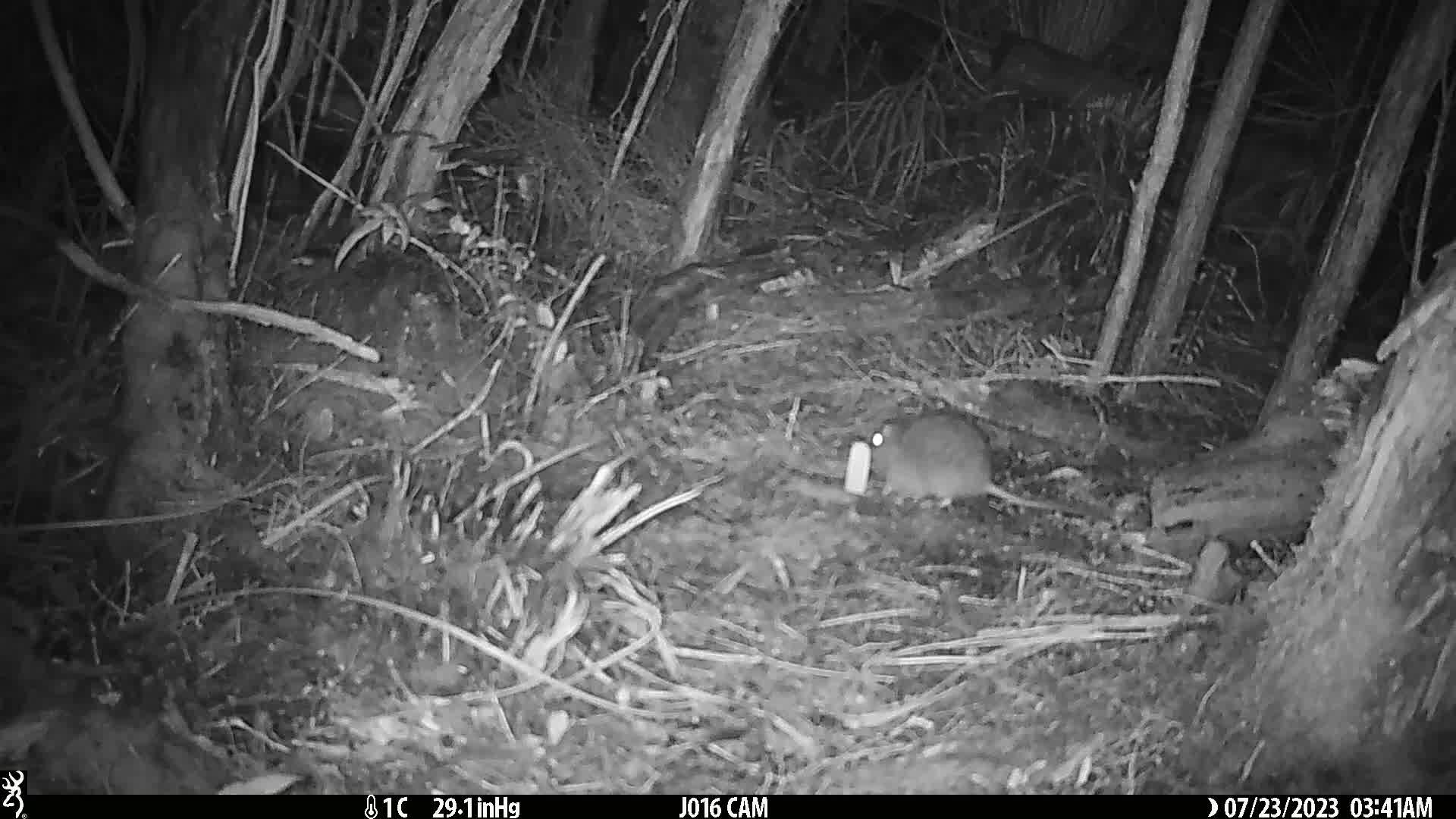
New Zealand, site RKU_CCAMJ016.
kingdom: Animalia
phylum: Chordata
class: Mammalia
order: Rodentia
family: Muridae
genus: Rattus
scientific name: Rattus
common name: rat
Rat (Rattus).